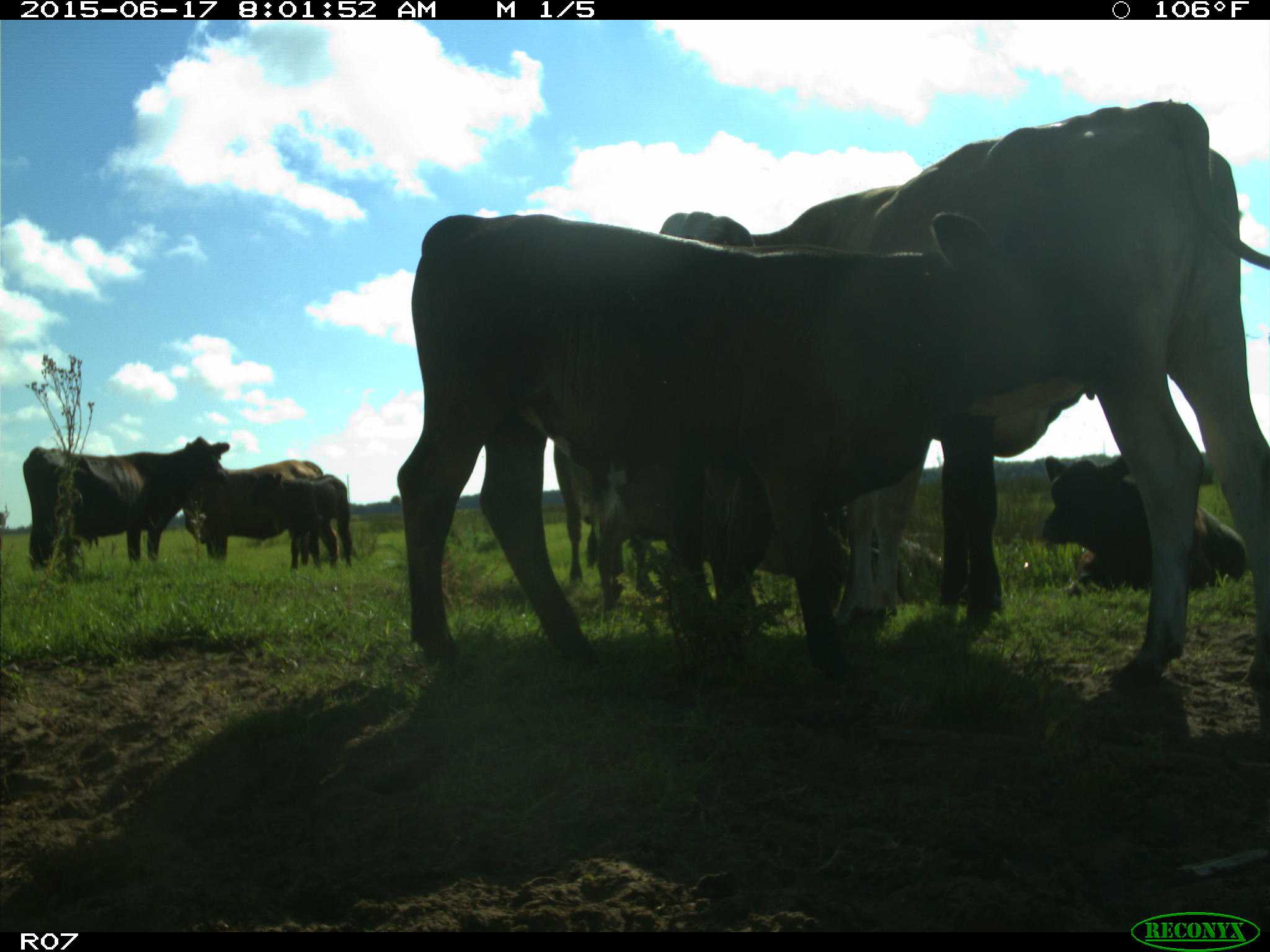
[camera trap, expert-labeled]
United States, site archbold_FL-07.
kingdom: Animalia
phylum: Chordata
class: Mammalia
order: Artiodactyla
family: Bovidae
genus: Bos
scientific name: Bos taurus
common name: domestic cow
Bos taurus (domestic cow).